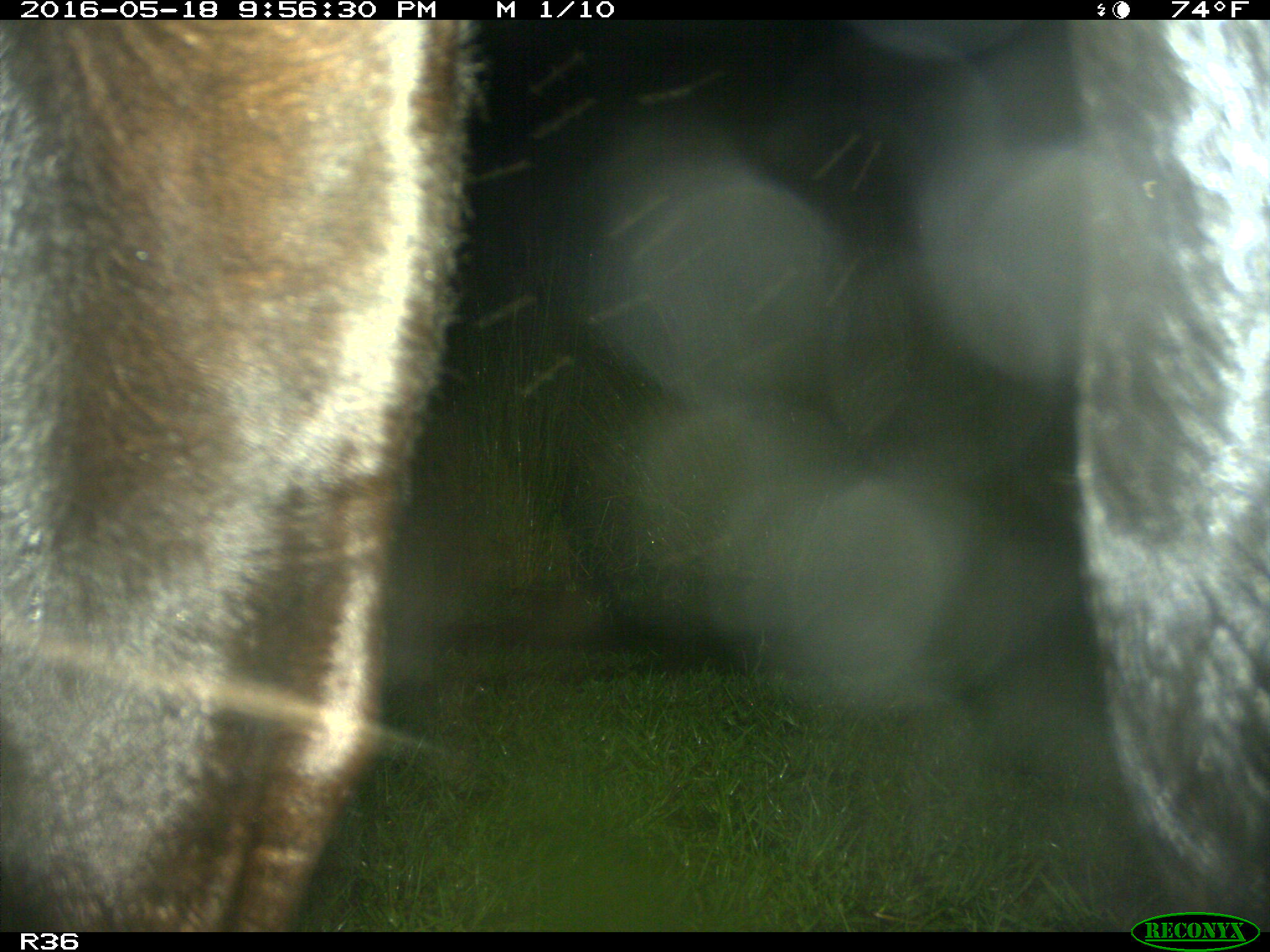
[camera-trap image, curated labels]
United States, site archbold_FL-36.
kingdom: Animalia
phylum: Chordata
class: Mammalia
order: Artiodactyla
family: Bovidae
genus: Bos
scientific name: Bos taurus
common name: domestic cow